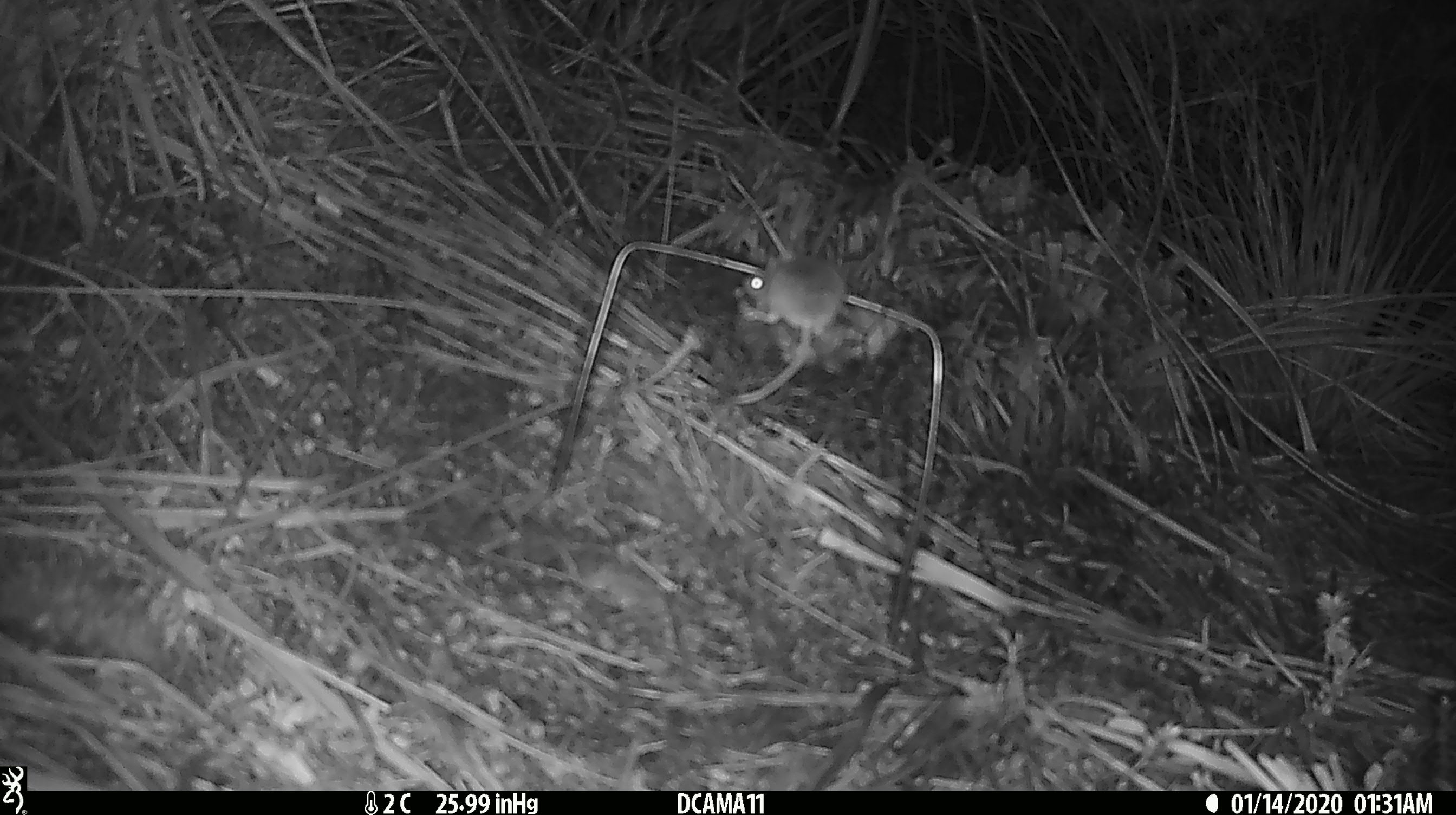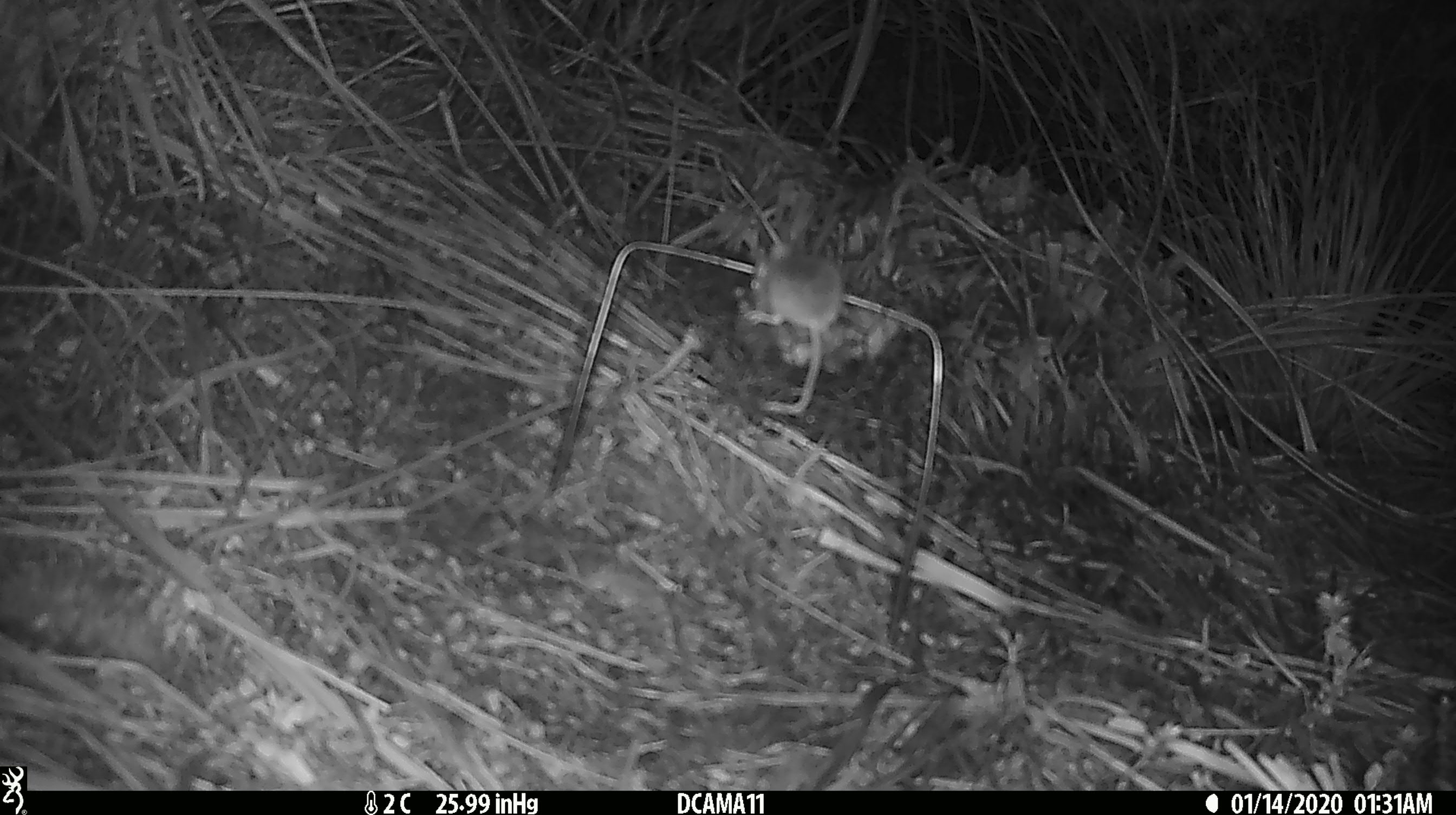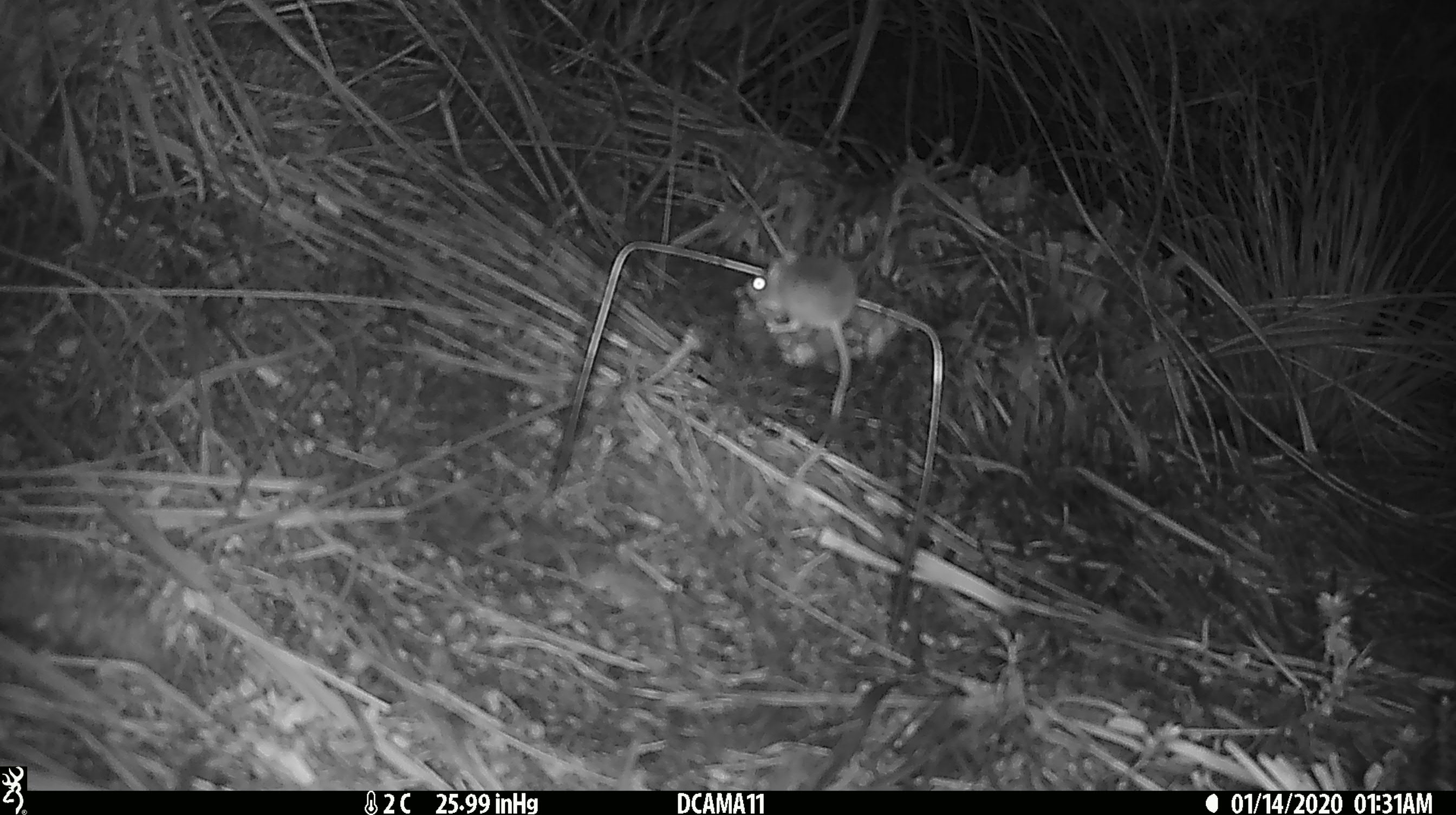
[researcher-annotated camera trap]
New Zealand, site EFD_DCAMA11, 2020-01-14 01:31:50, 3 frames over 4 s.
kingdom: Animalia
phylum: Chordata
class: Mammalia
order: Rodentia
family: Muridae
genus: Mus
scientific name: Mus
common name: mouse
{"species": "mouse (Mus)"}